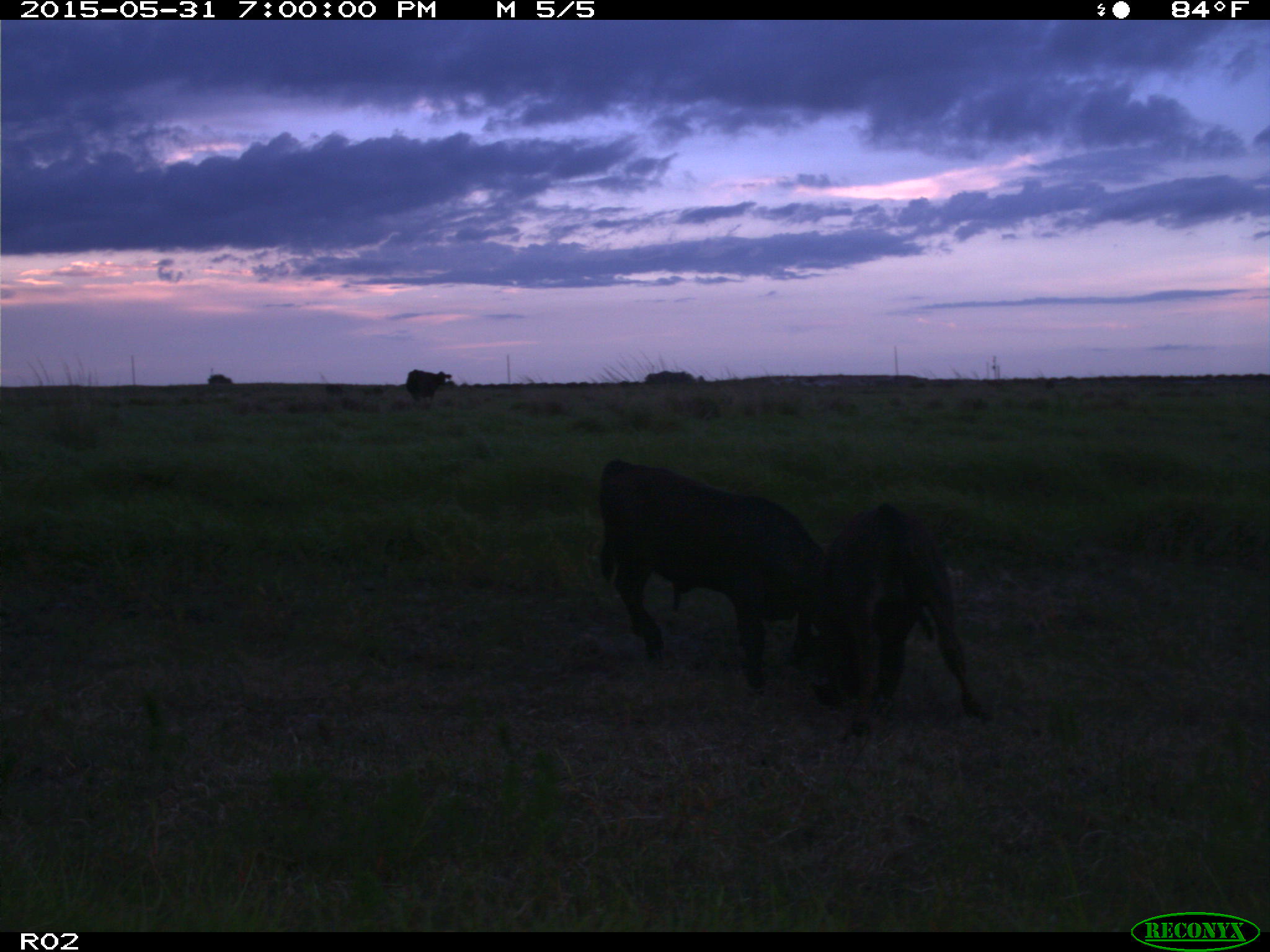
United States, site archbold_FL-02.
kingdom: Animalia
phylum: Chordata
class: Mammalia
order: Artiodactyla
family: Bovidae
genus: Bos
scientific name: Bos taurus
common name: domestic cow